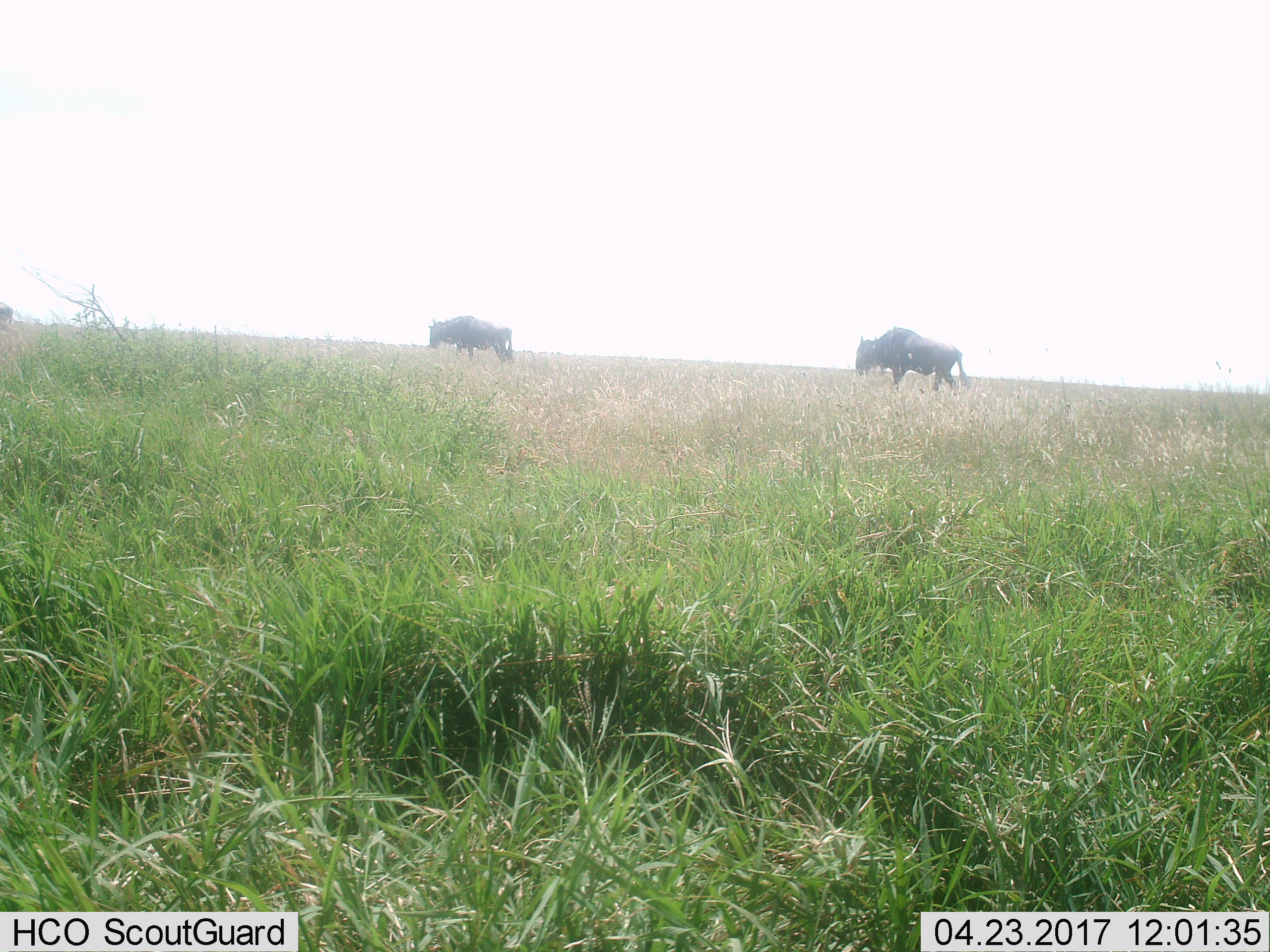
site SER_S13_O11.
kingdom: Animalia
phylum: Chordata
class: Mammalia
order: Artiodactyla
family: Bovidae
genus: Connochaetes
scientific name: Connochaetes taurinus taurinus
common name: blue wildebeest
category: wildebeestblue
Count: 2.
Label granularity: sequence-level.